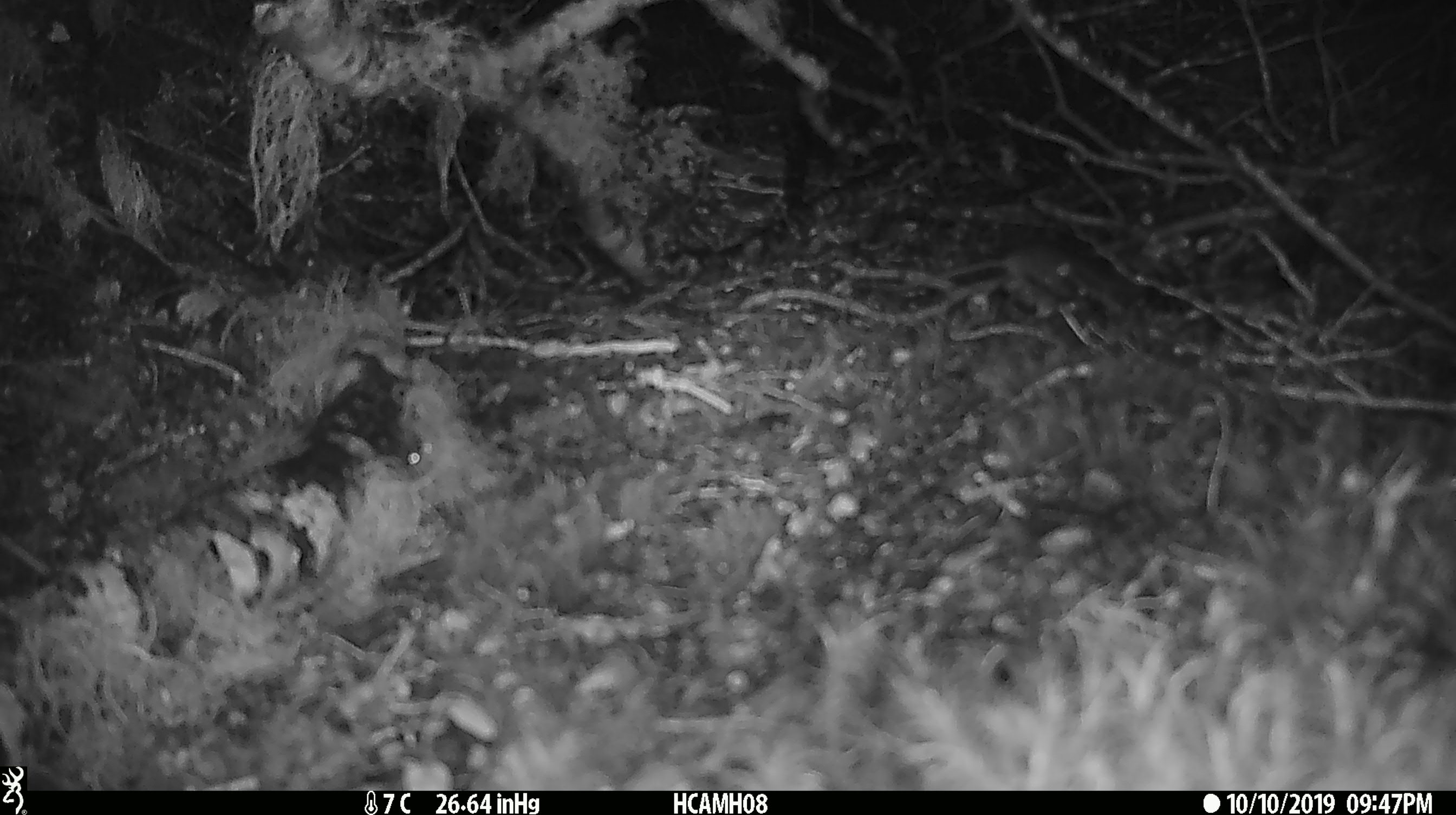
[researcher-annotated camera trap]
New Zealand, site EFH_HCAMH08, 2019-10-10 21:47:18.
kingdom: Animalia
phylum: Chordata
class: Mammalia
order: Rodentia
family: Muridae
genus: Mus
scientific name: Mus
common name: mouse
Mouse (Mus).